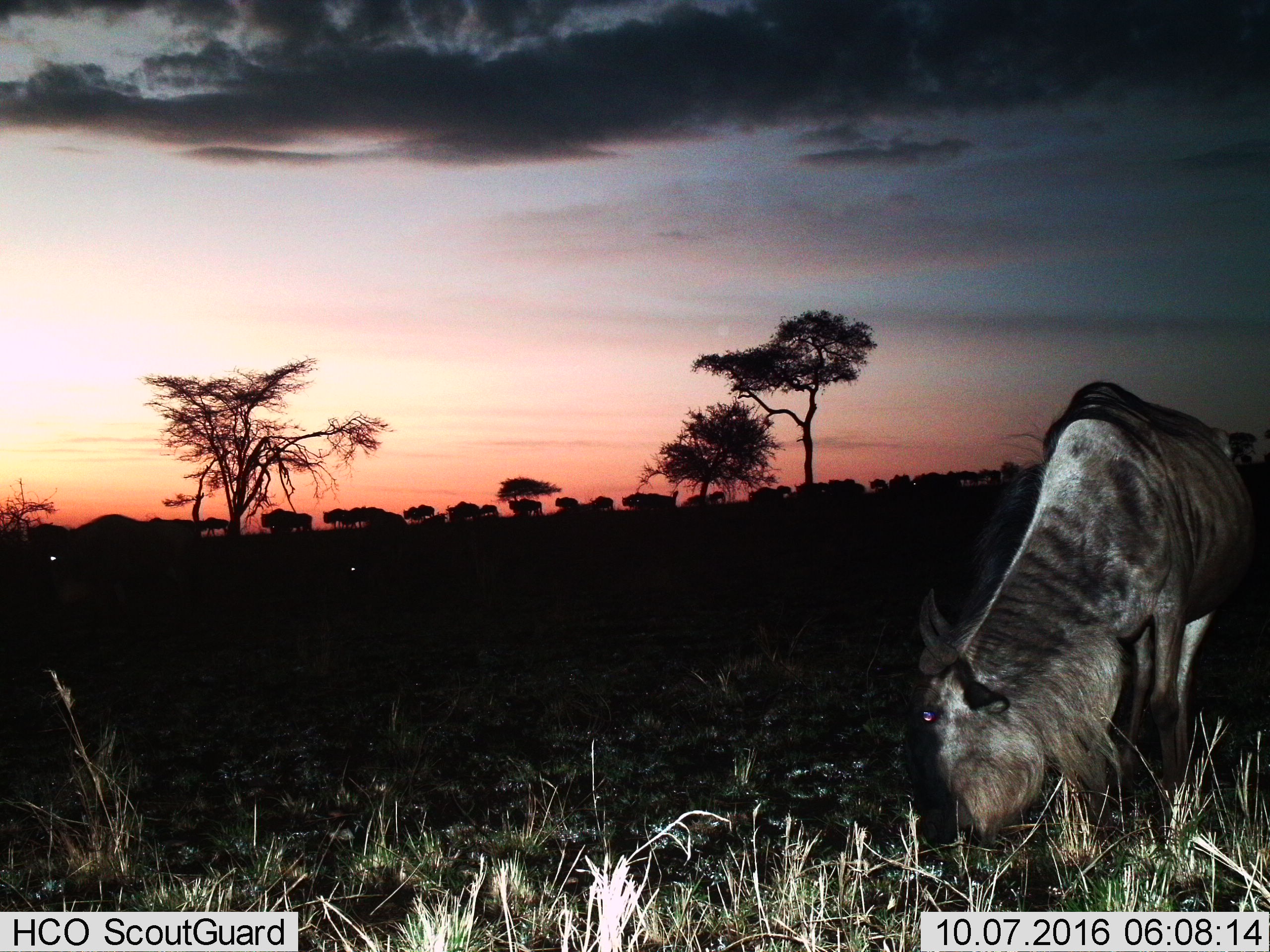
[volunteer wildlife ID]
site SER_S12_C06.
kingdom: Animalia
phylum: Chordata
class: Mammalia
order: Artiodactyla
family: Bovidae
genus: Connochaetes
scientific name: Connochaetes taurinus taurinus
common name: blue wildebeest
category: wildebeestblue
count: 1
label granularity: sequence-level